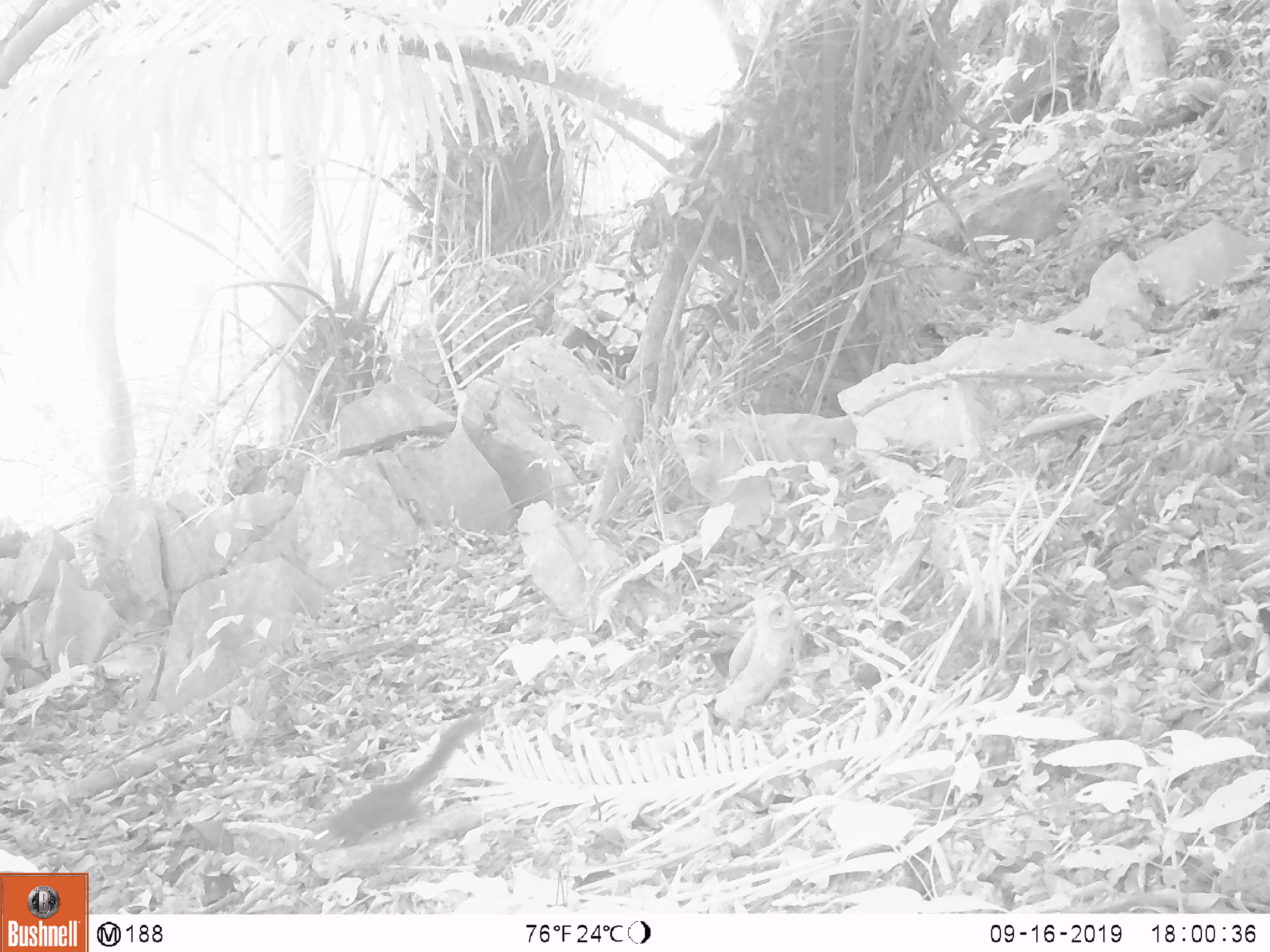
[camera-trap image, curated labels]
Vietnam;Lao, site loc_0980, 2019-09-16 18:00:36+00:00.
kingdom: Animalia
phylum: Chordata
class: Mammalia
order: Rodentia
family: Sciuridae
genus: Dremomys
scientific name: Dremomys rufigenis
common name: red-cheeked squirrel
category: red cheeked squirrel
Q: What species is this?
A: Red cheeked squirrel (red-cheeked squirrel) (Dremomys rufigenis).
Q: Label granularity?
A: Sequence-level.